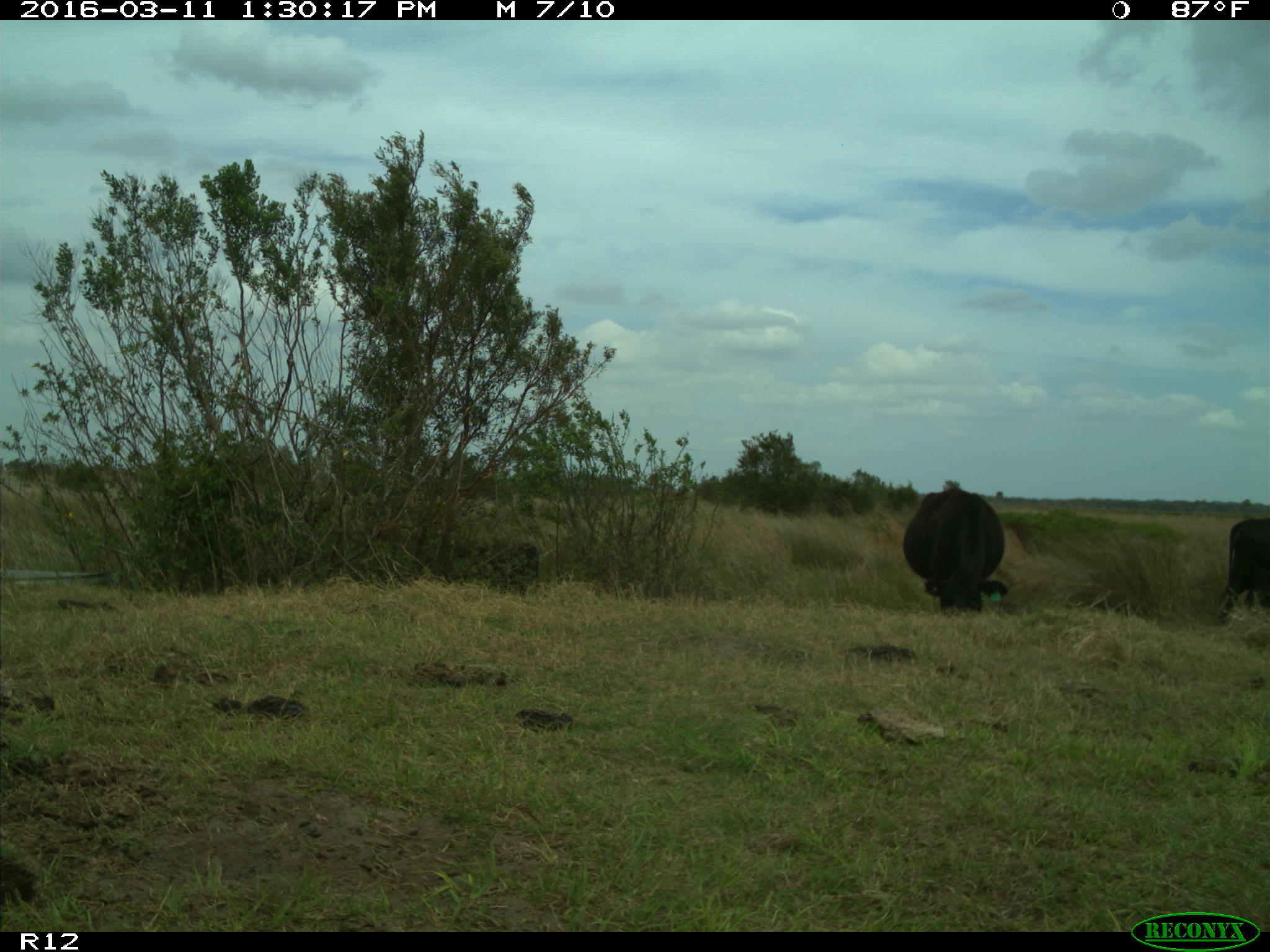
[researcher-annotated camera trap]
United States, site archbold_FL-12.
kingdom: Animalia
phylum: Chordata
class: Mammalia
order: Artiodactyla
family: Bovidae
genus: Bos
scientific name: Bos taurus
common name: domestic cow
Bos taurus (domestic cow).